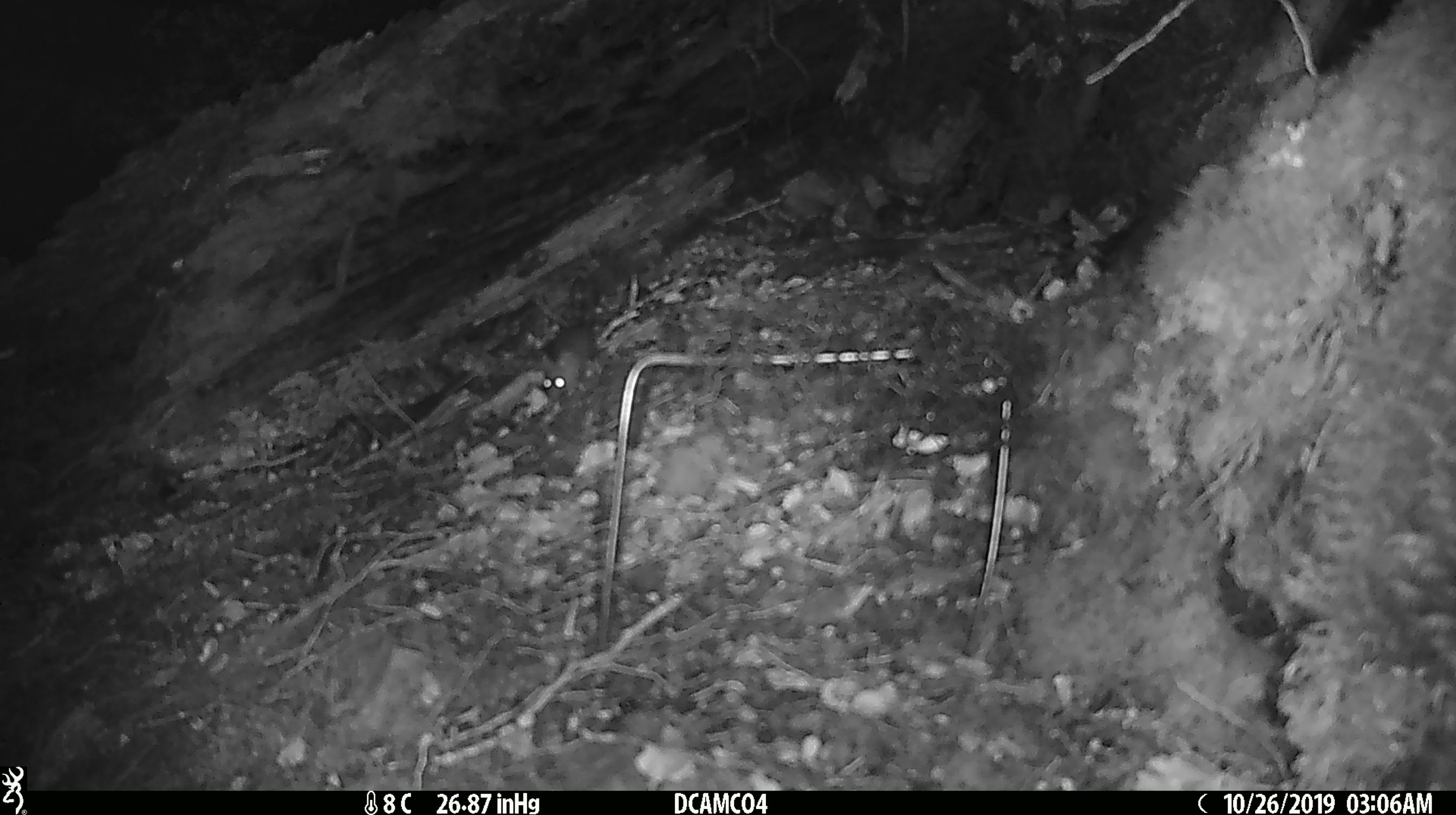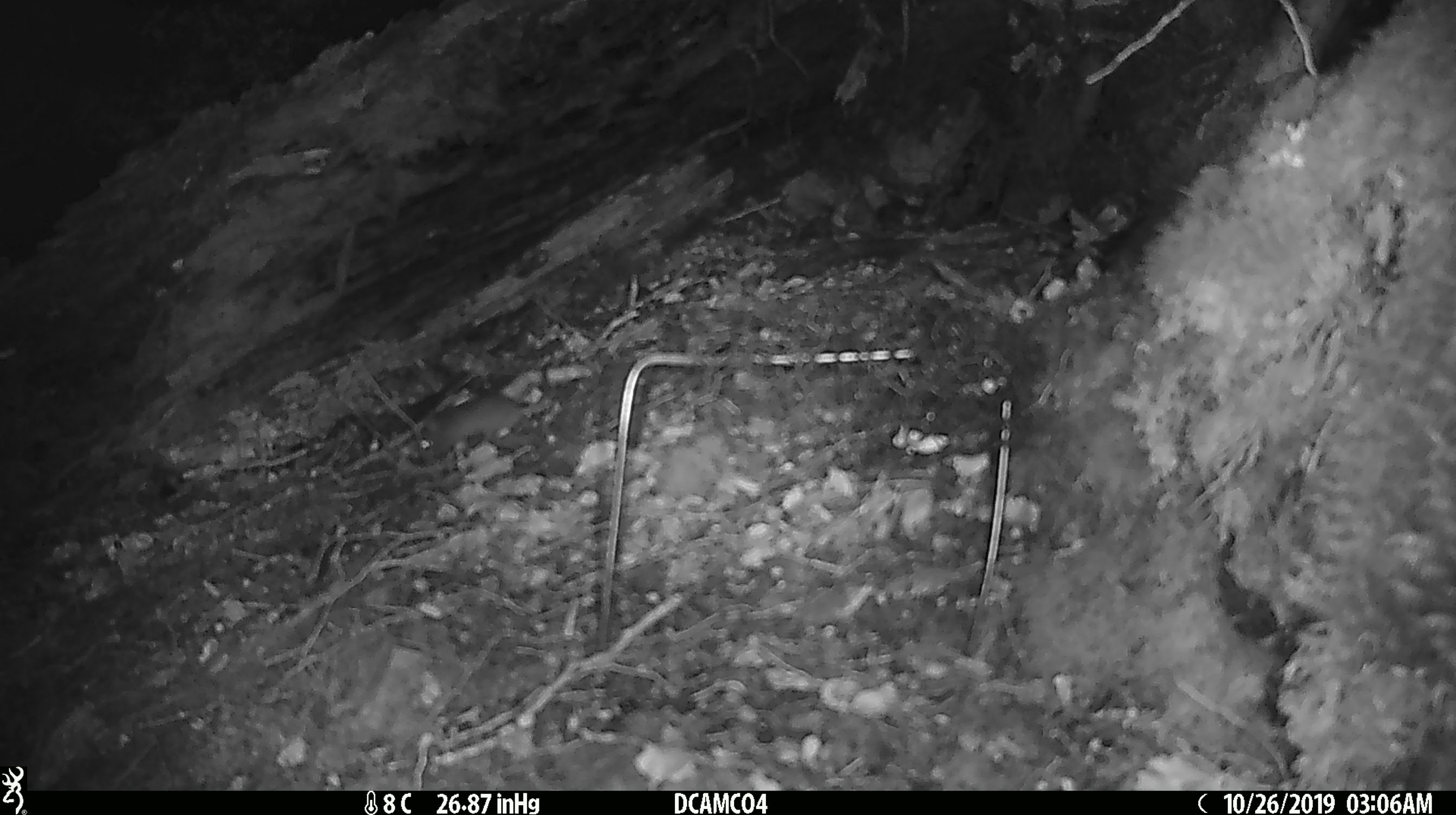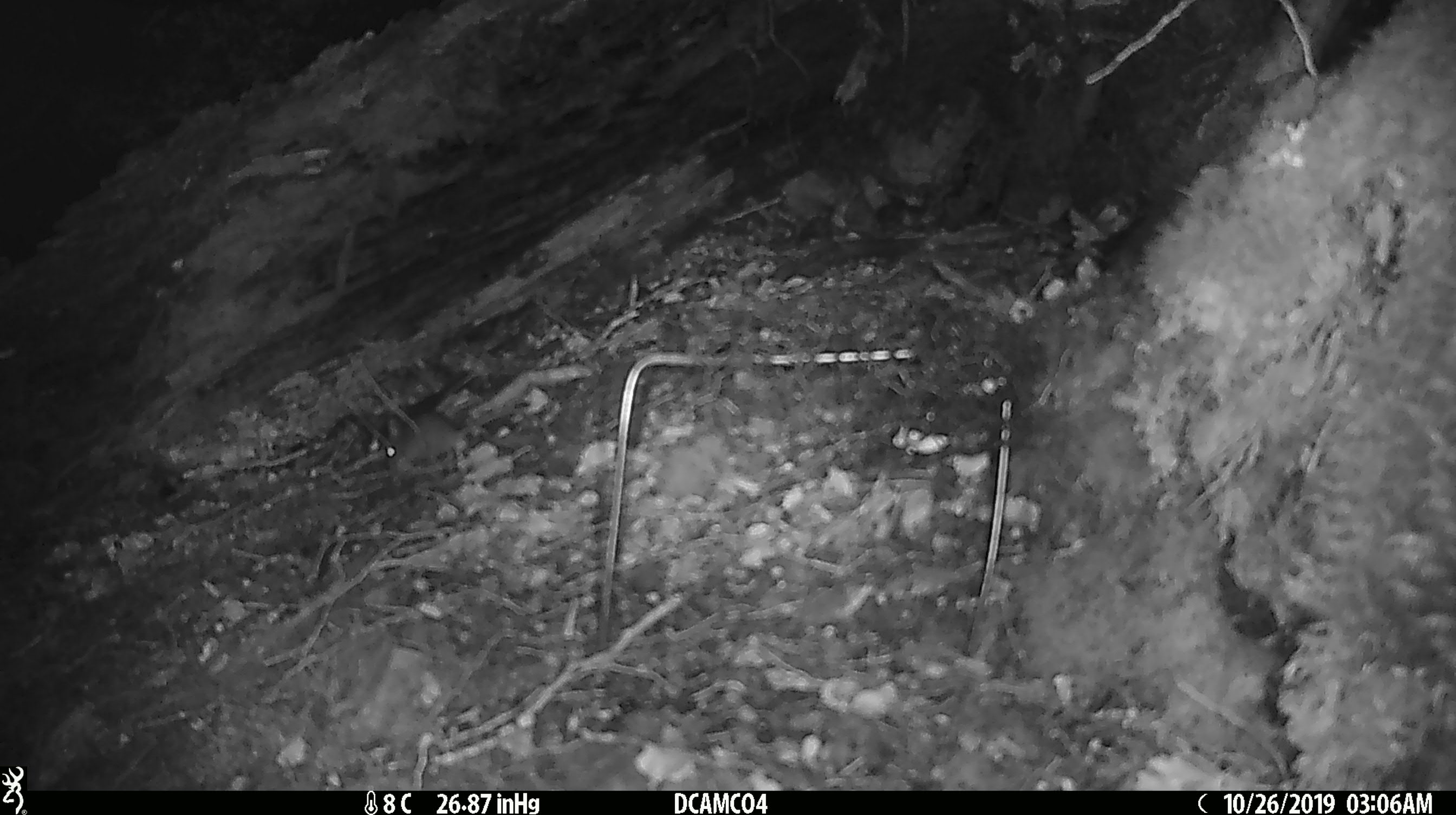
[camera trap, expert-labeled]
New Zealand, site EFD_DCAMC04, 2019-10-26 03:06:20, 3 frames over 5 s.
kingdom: Animalia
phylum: Chordata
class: Mammalia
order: Rodentia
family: Muridae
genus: Mus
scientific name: Mus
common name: mouse